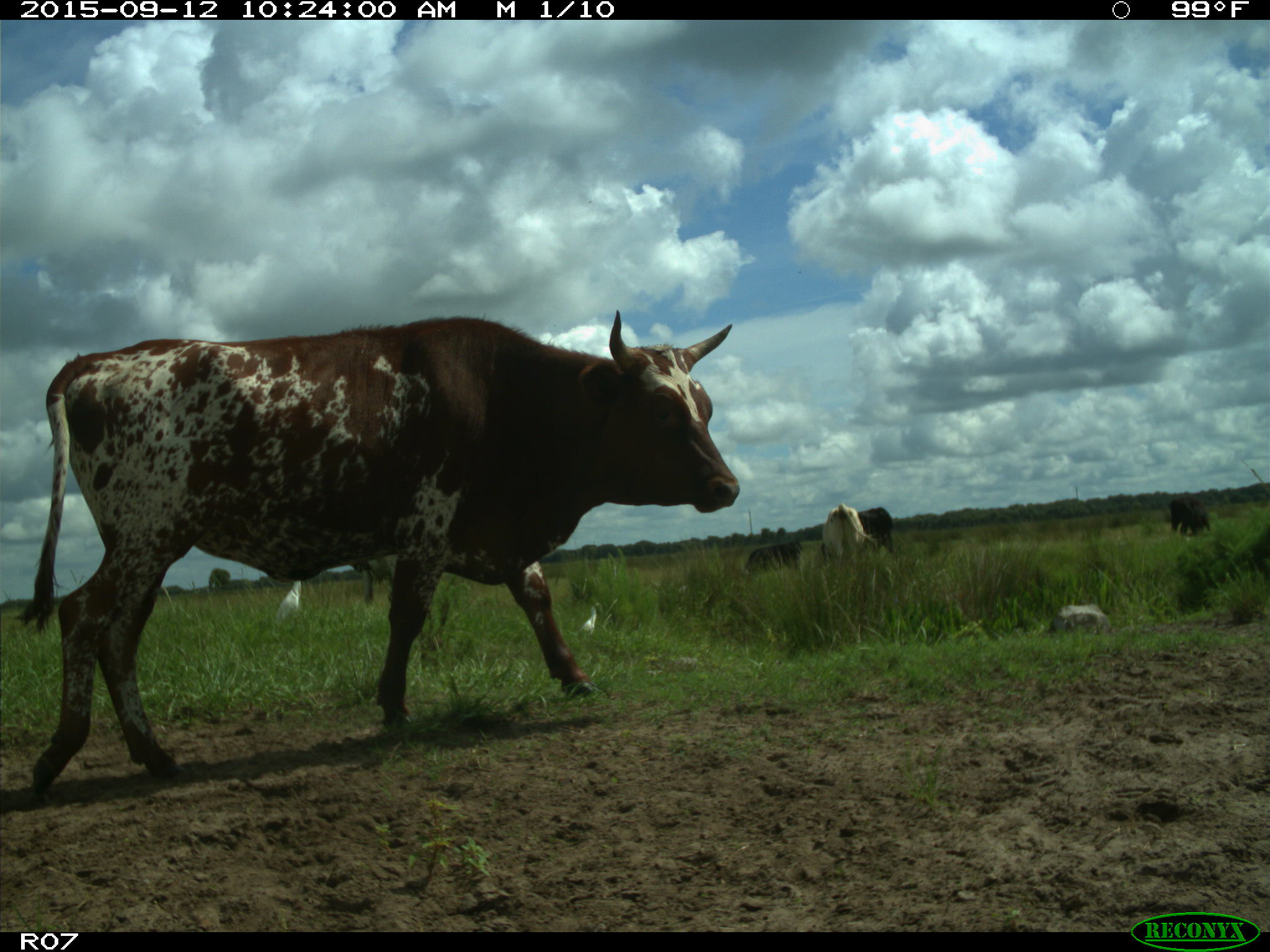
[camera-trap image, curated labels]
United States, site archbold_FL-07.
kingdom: Animalia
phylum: Chordata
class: Mammalia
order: Artiodactyla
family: Bovidae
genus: Bos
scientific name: Bos taurus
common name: domestic cow